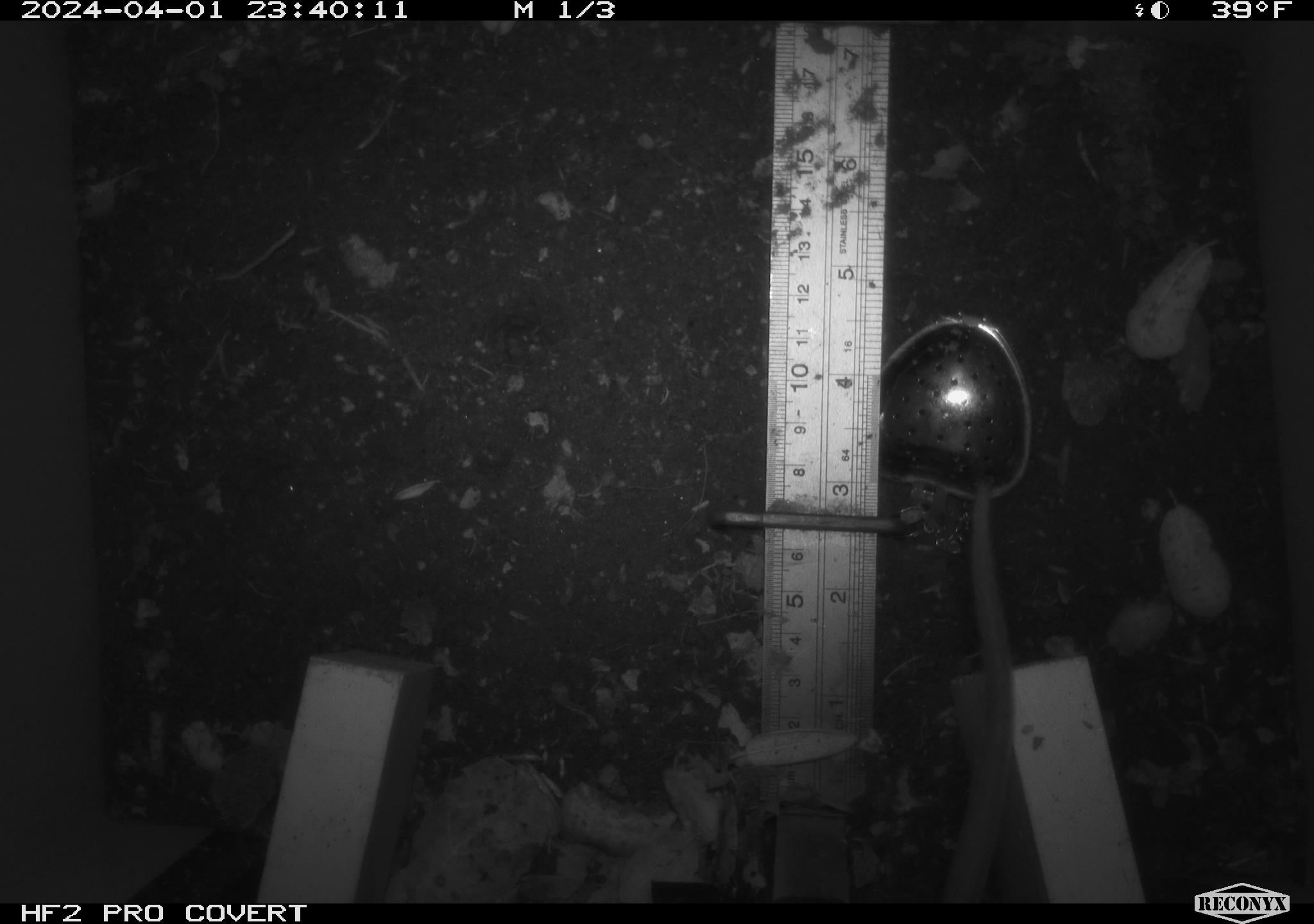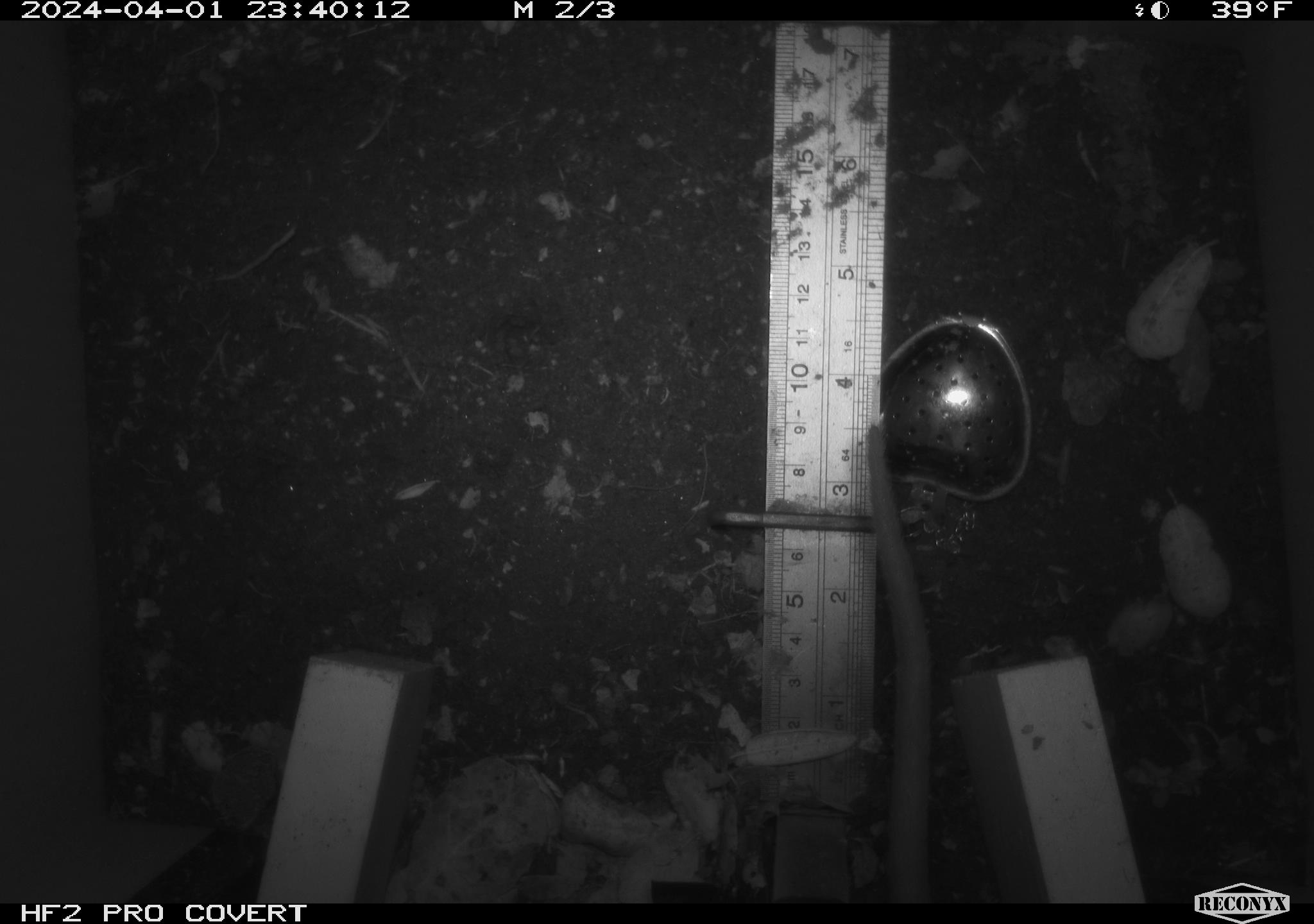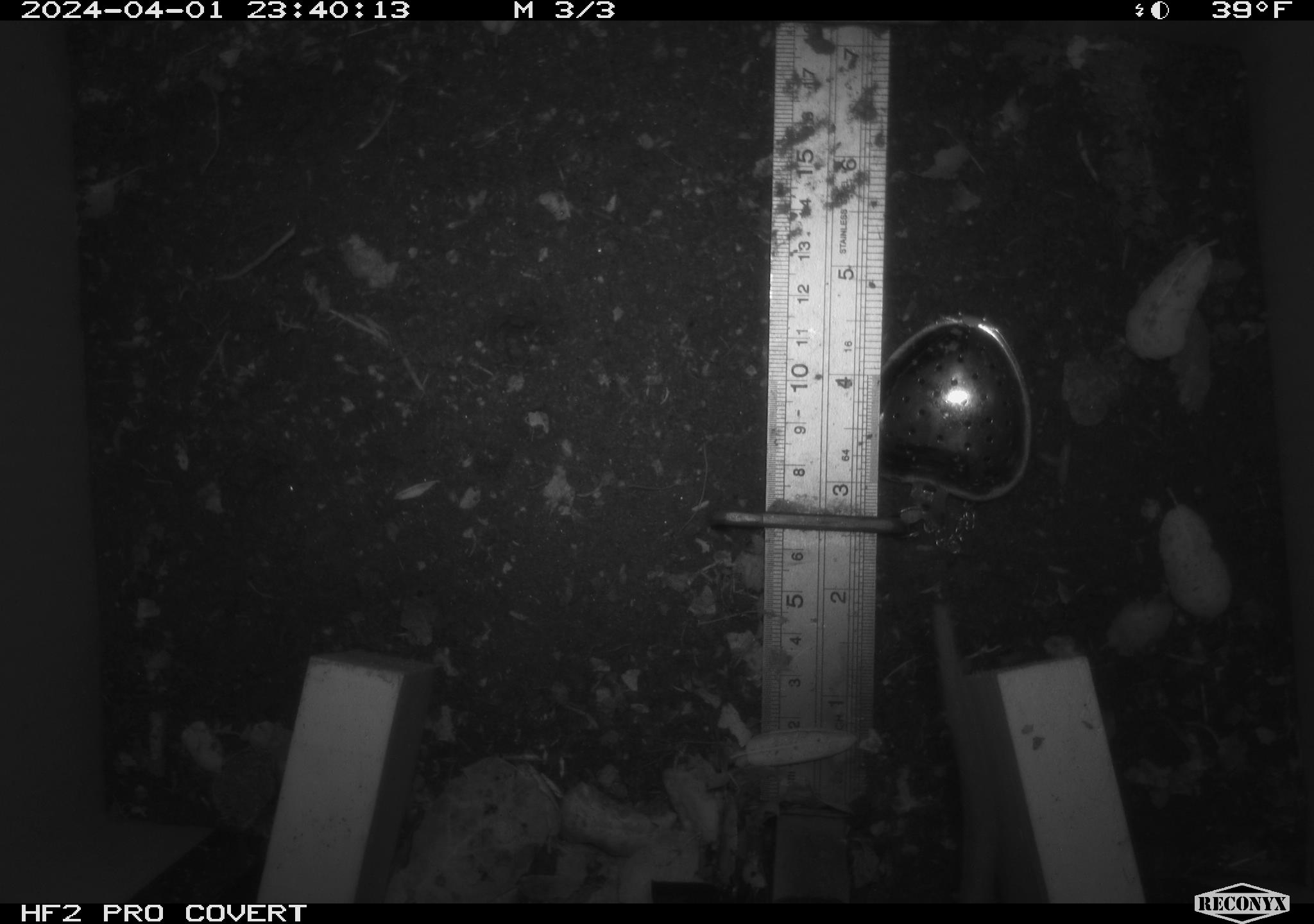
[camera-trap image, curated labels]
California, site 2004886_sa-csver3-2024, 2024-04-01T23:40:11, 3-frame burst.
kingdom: Animalia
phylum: Chordata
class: Mammalia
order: Rodentia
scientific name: Rodentia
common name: rodent